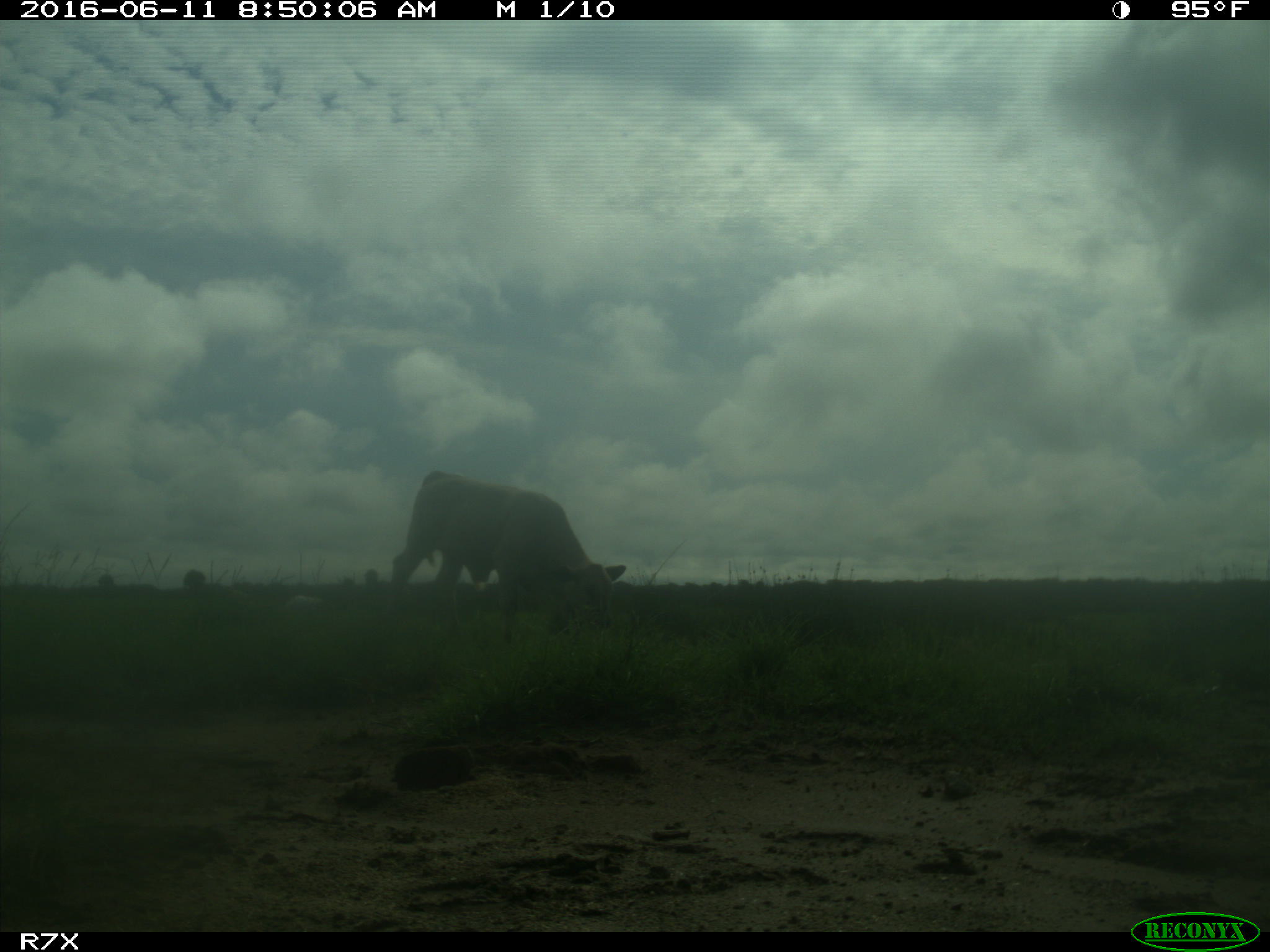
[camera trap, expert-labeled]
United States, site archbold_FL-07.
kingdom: Animalia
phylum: Chordata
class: Mammalia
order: Artiodactyla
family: Bovidae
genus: Bos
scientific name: Bos taurus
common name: domestic cow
Bos taurus (domestic cow).